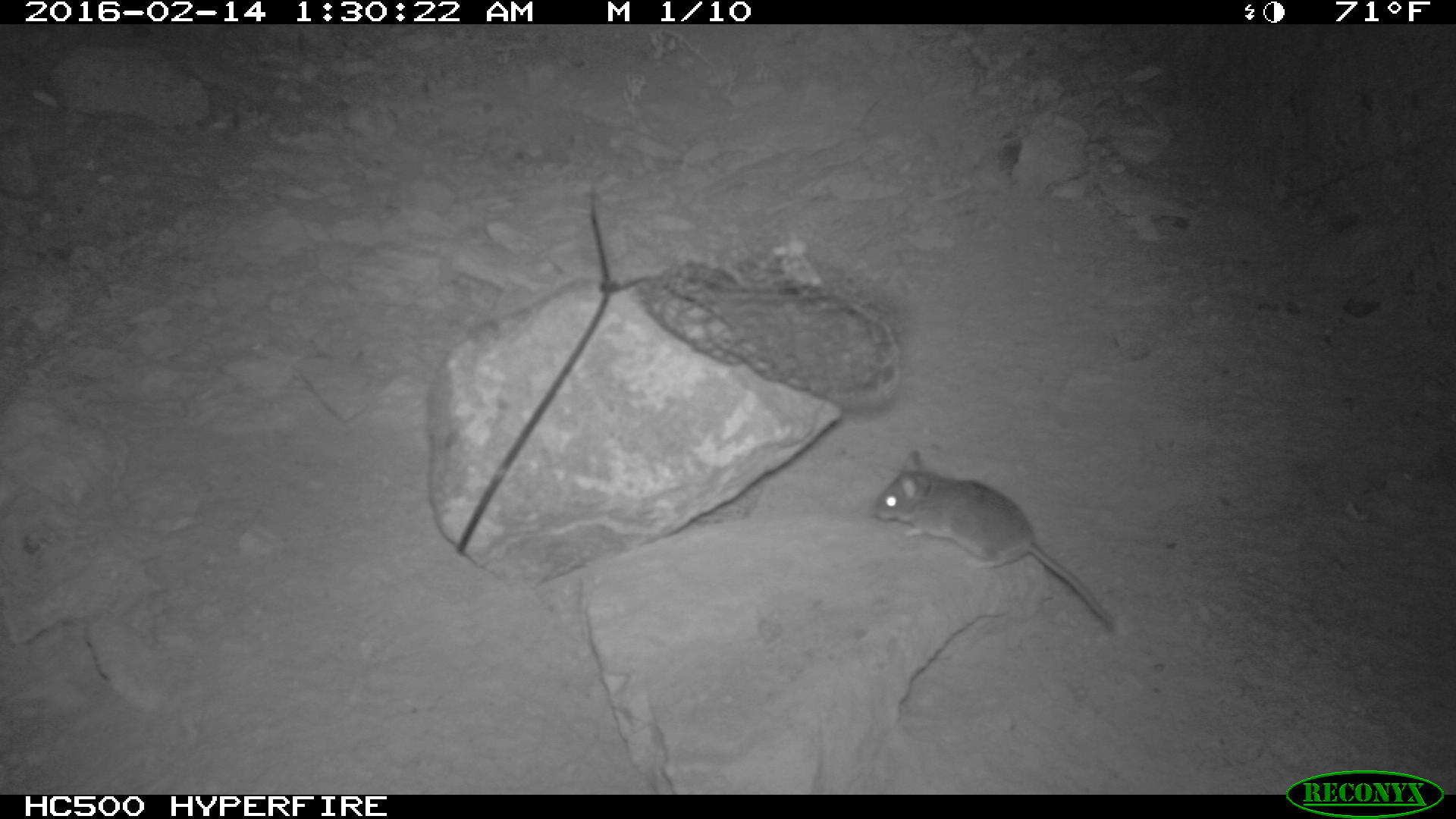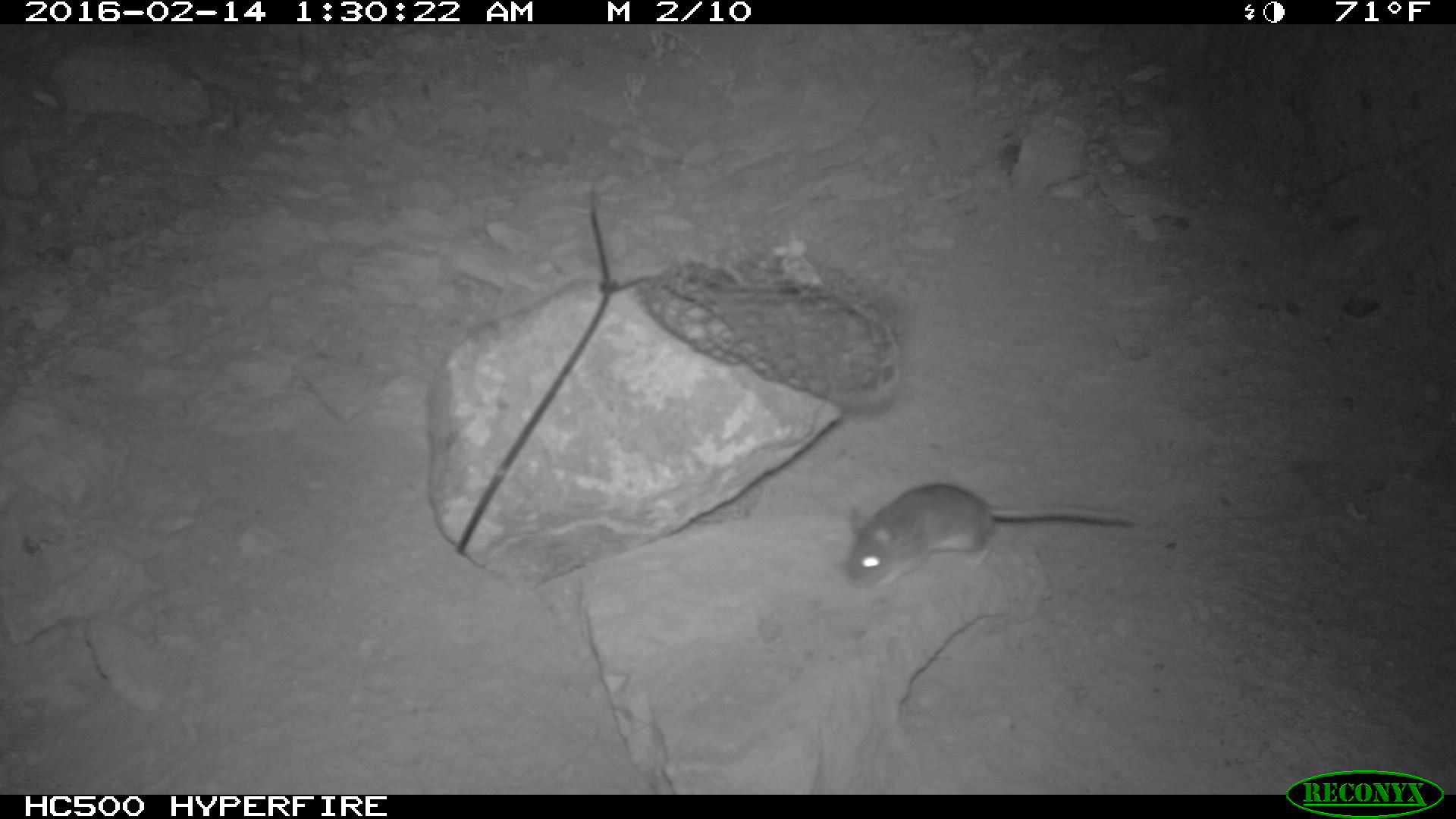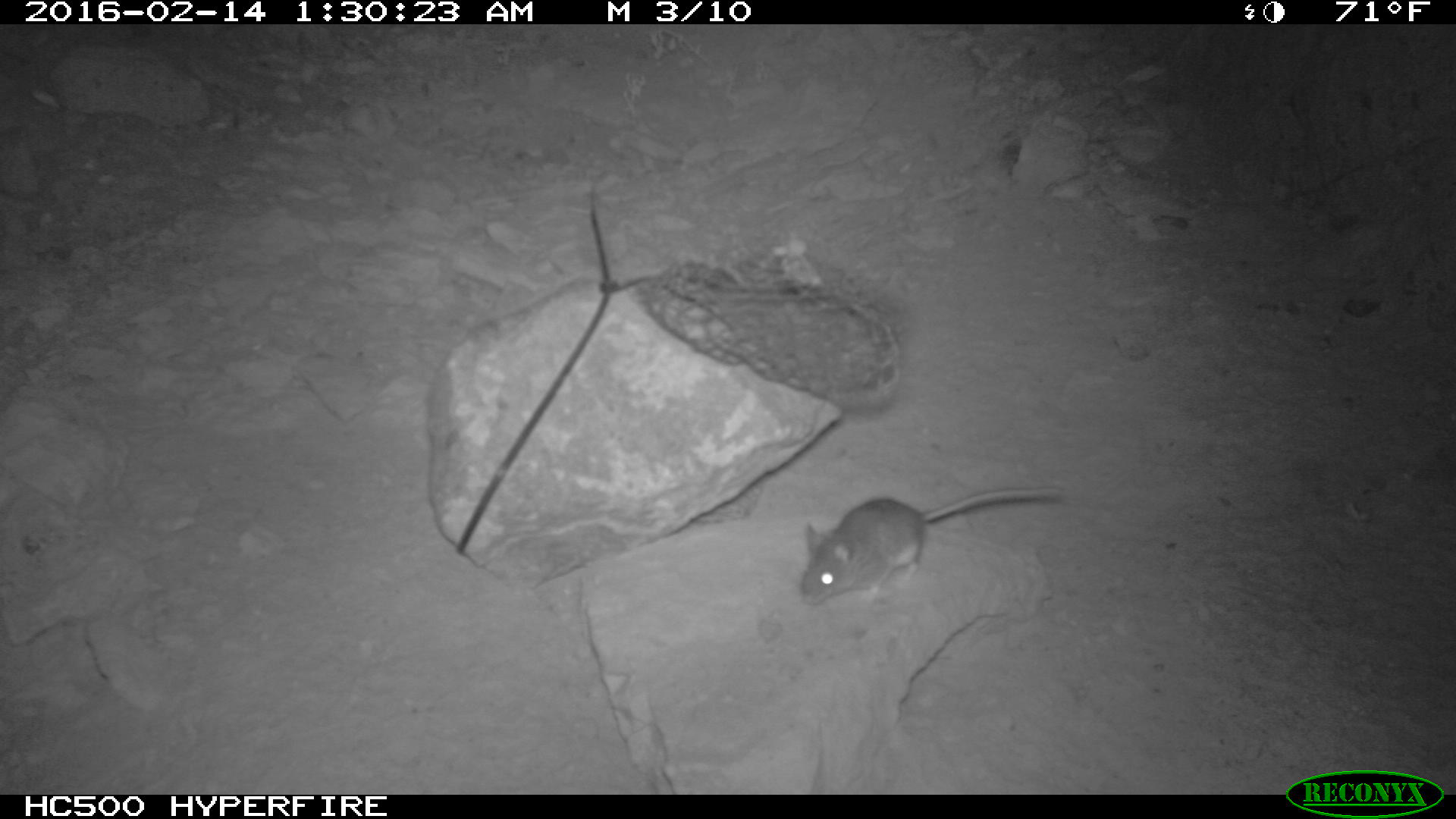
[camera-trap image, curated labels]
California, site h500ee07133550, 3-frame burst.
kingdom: Animalia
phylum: Chordata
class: Mammalia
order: Rodentia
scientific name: Rodentia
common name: rodent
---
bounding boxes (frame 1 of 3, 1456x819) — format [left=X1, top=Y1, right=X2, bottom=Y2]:
rodent: [left=871, top=450, right=1116, bottom=632]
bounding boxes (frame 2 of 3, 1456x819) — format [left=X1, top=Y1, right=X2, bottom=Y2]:
rodent: [left=846, top=480, right=1138, bottom=587]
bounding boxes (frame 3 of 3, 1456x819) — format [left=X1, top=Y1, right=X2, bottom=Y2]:
rodent: [left=799, top=484, right=1062, bottom=612]